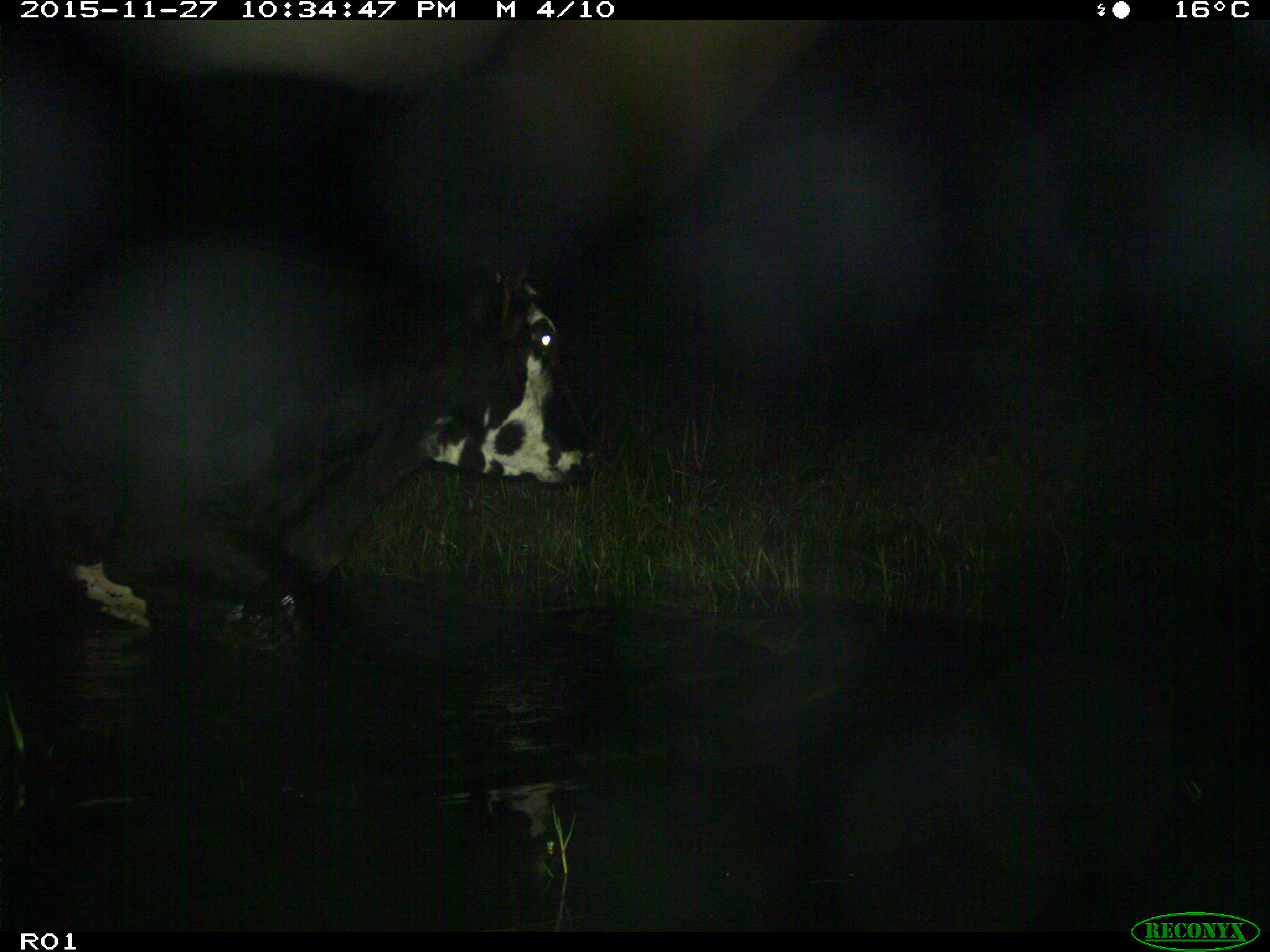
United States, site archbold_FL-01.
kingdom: Animalia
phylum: Chordata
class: Mammalia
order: Artiodactyla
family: Bovidae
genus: Bos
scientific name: Bos taurus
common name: domestic cow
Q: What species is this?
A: Bos taurus (domestic cow).